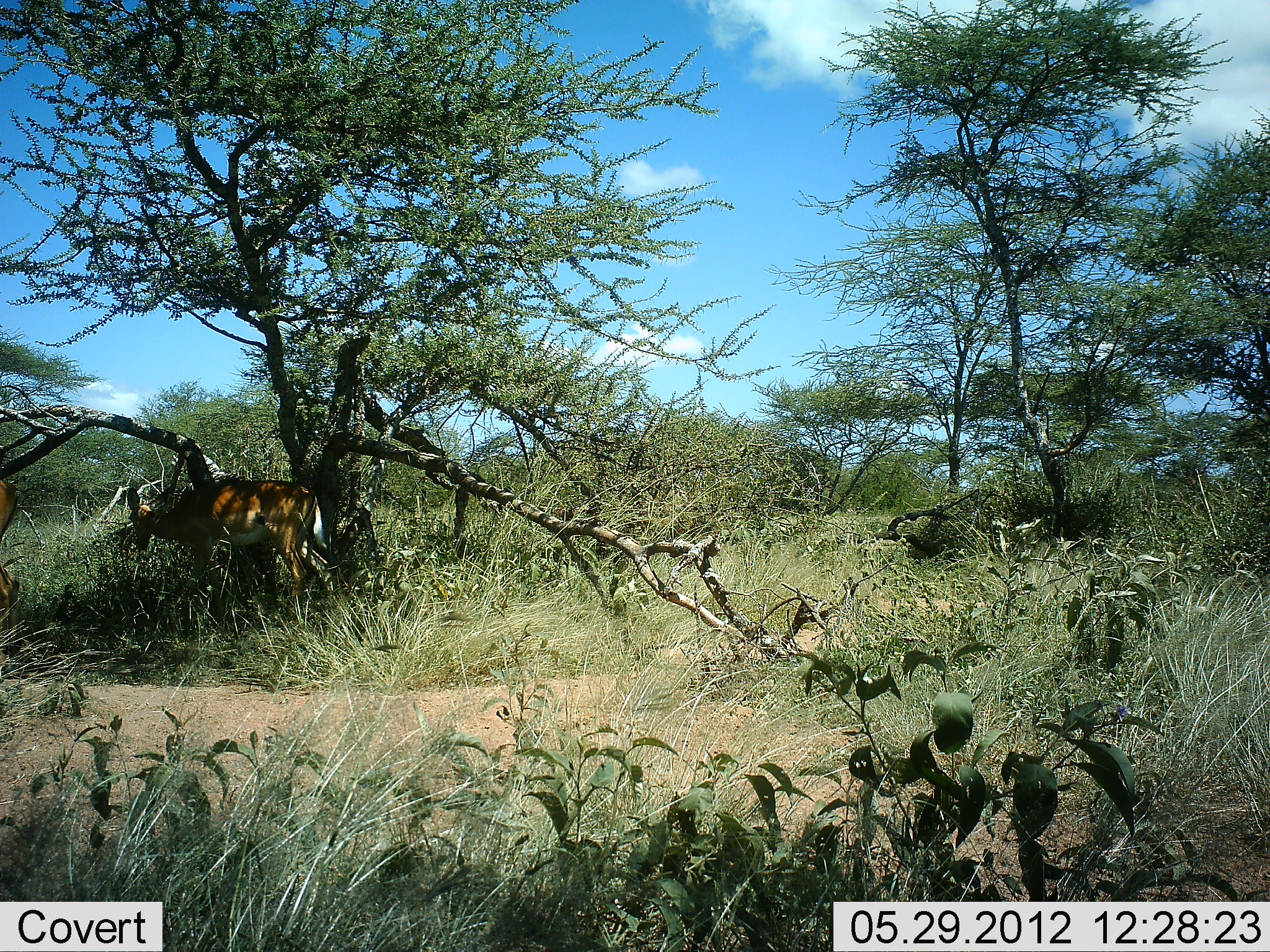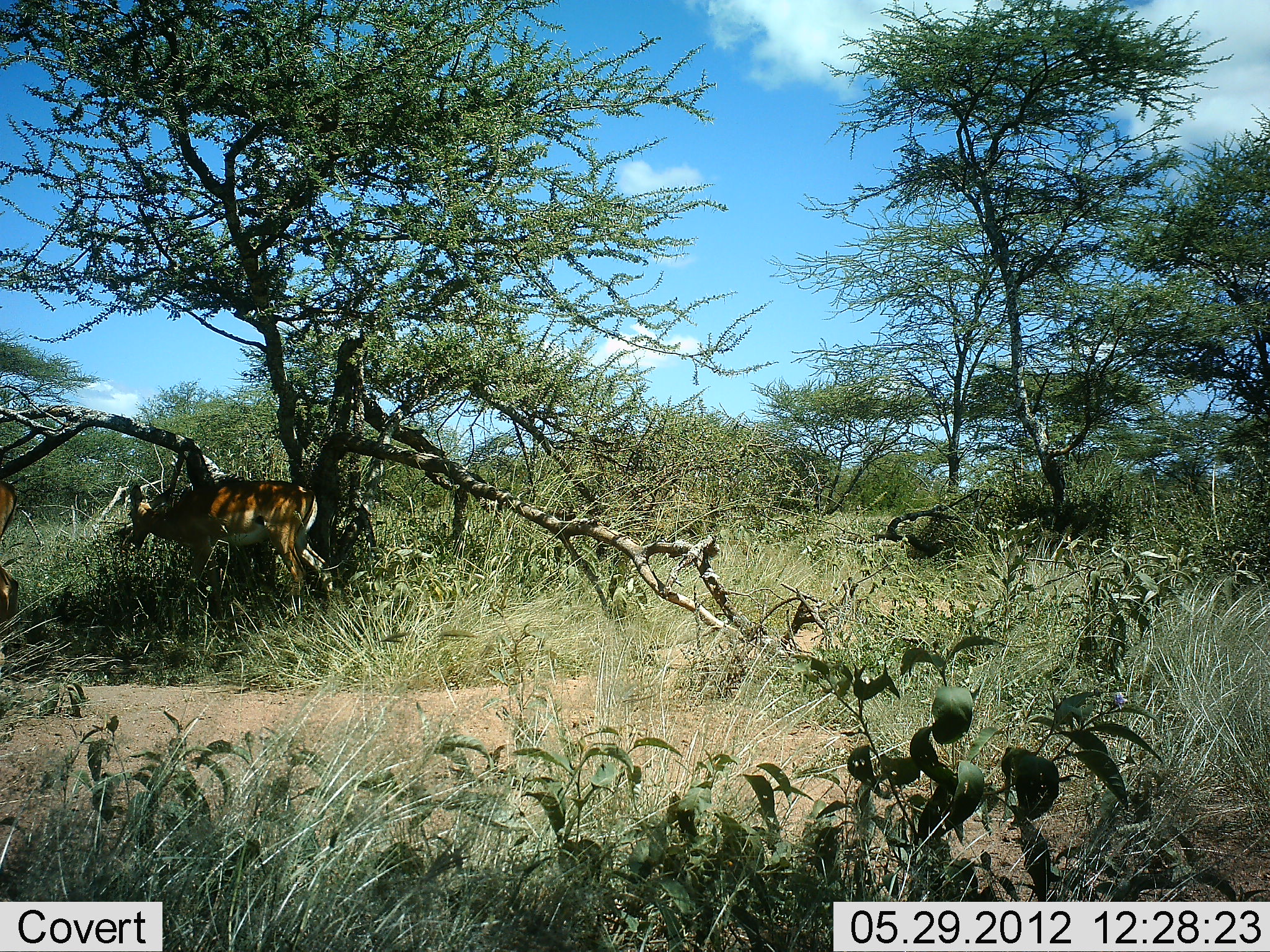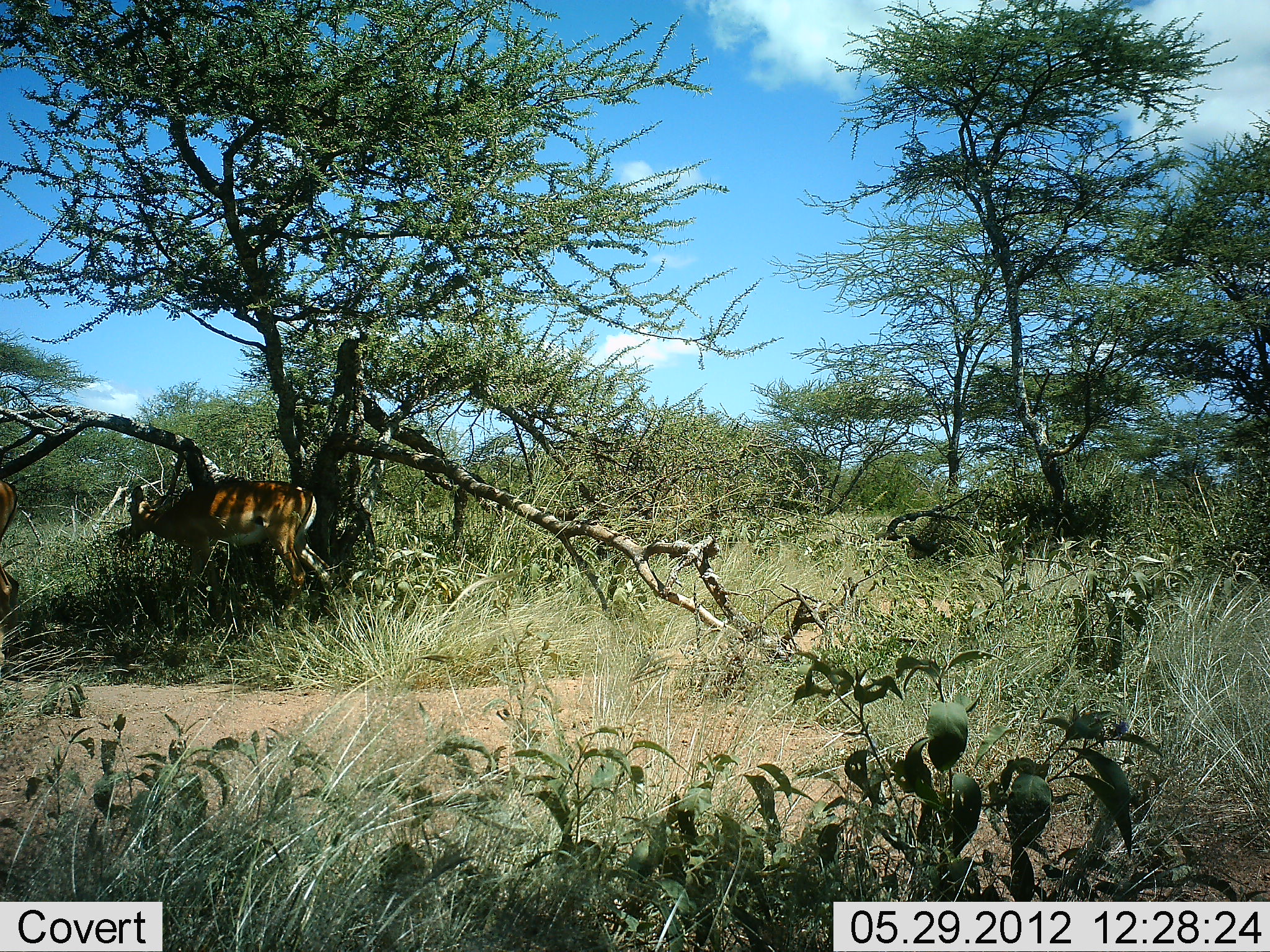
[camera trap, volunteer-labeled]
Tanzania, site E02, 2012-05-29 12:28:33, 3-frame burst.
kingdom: Animalia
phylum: Chordata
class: Mammalia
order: Artiodactyla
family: Bovidae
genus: Aepyceros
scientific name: Aepyceros melampus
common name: impala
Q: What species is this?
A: Impala (Aepyceros melampus).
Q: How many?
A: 2.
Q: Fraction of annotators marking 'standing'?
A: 100%.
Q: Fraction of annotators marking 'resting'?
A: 0%.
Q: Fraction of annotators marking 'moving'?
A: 0%.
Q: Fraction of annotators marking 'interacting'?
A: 0%.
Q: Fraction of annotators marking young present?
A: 0%.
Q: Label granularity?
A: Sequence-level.